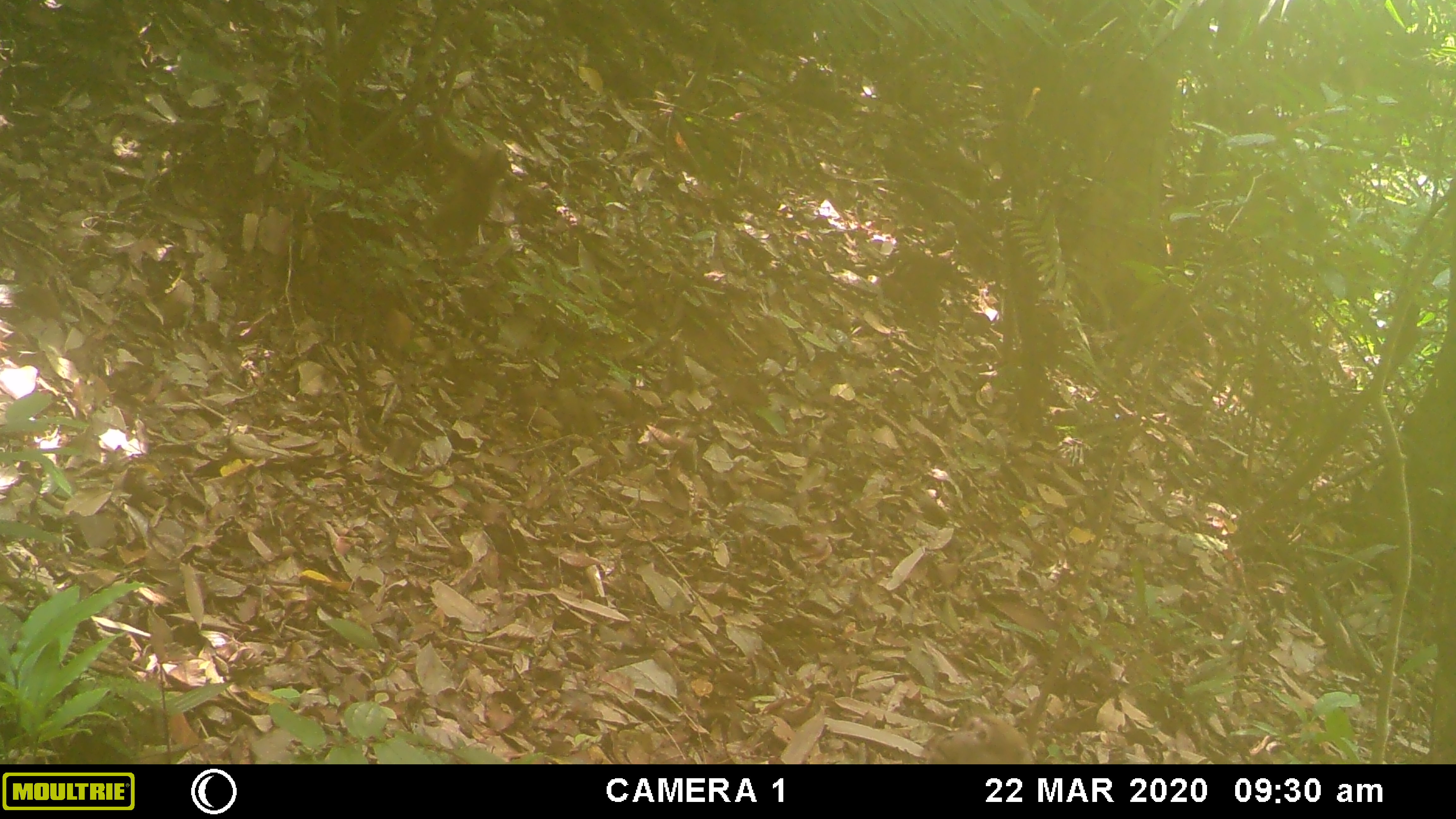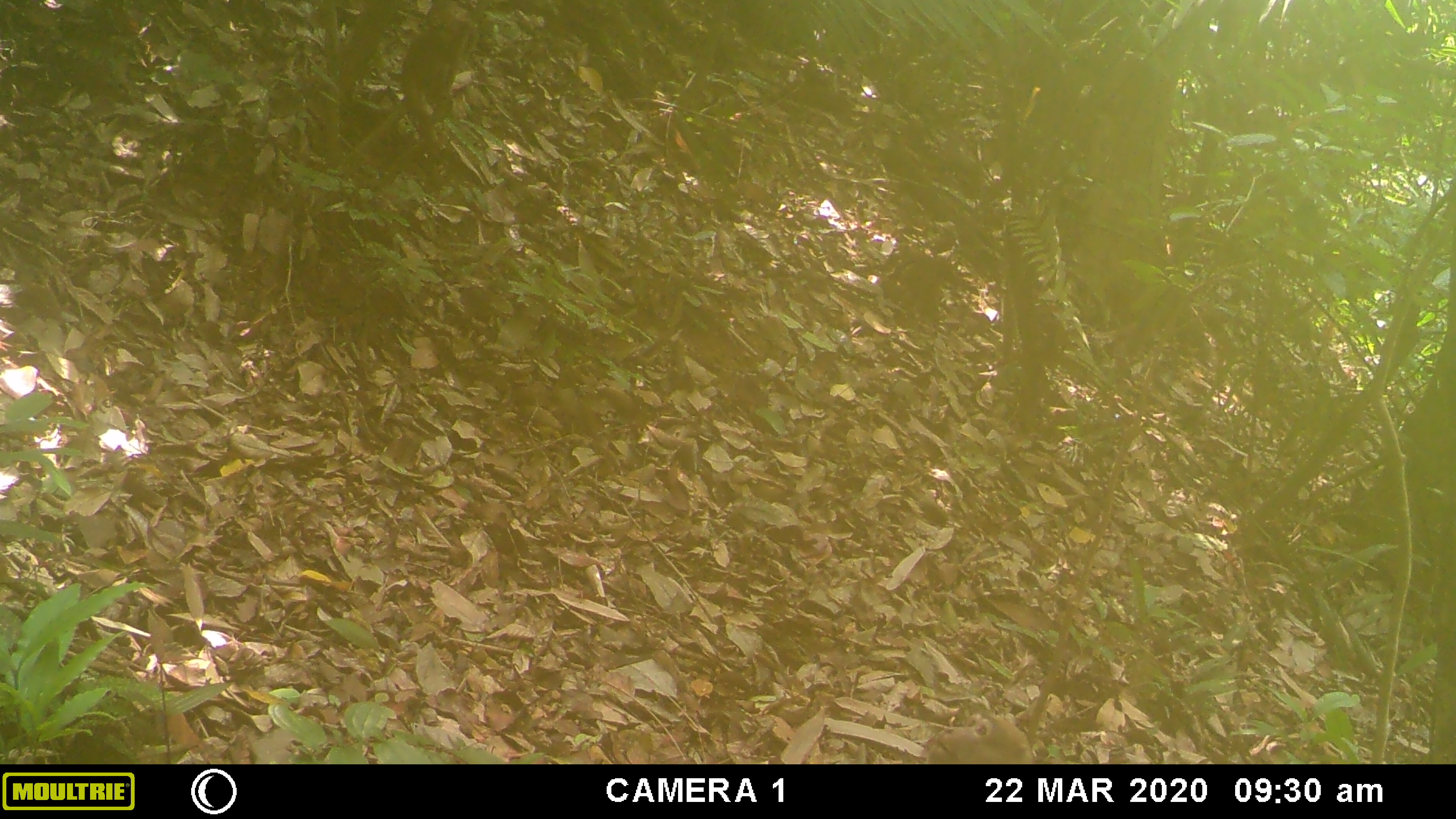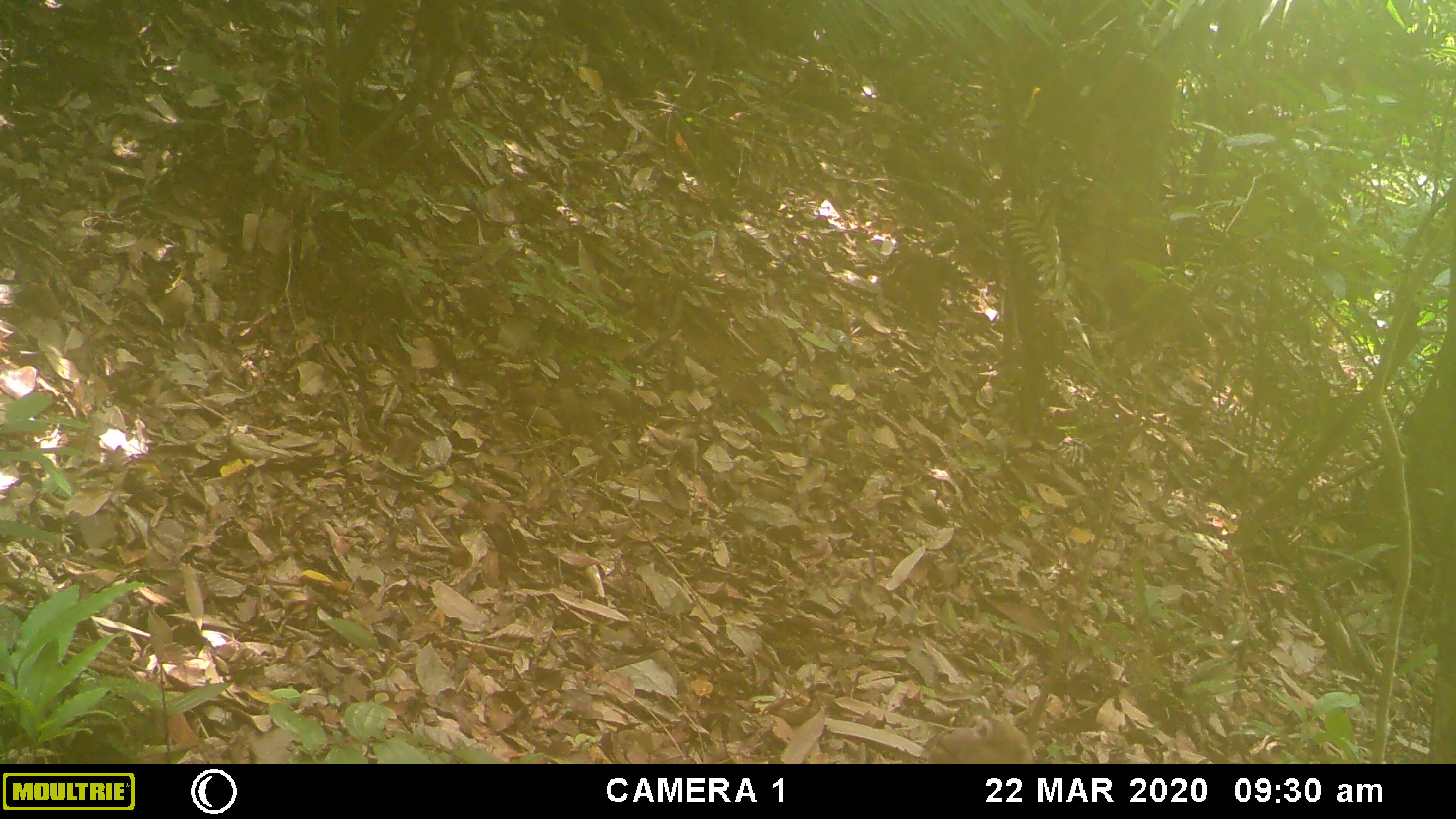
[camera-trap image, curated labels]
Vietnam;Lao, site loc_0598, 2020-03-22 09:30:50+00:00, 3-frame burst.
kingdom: Animalia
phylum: Chordata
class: Mammalia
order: Primates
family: Cercopithecidae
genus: Macaca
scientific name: Macaca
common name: macaques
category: assam or rhesus macaque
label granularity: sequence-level